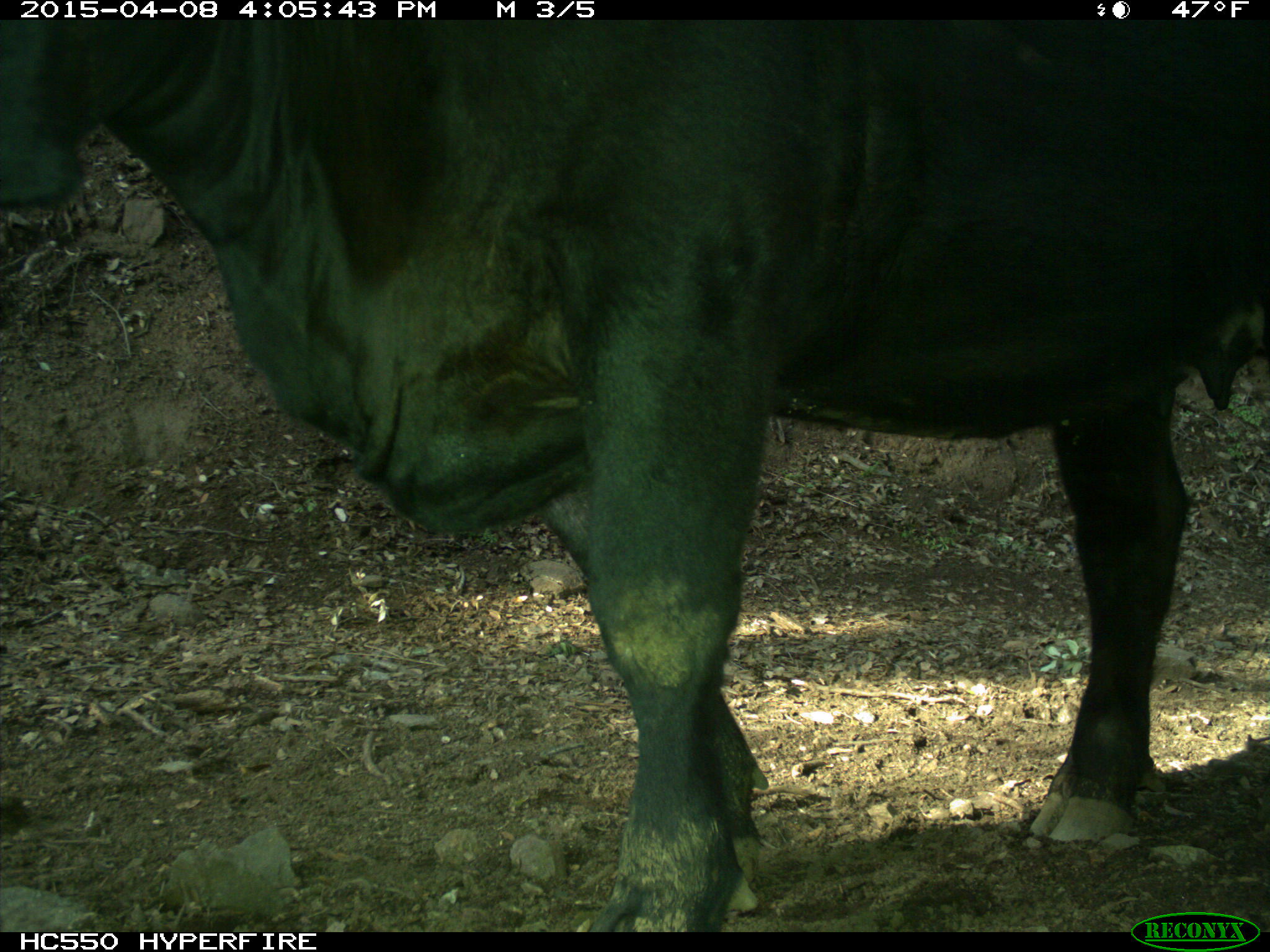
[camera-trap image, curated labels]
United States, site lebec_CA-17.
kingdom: Animalia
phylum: Chordata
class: Mammalia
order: Artiodactyla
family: Bovidae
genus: Bos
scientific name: Bos taurus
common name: domestic cow